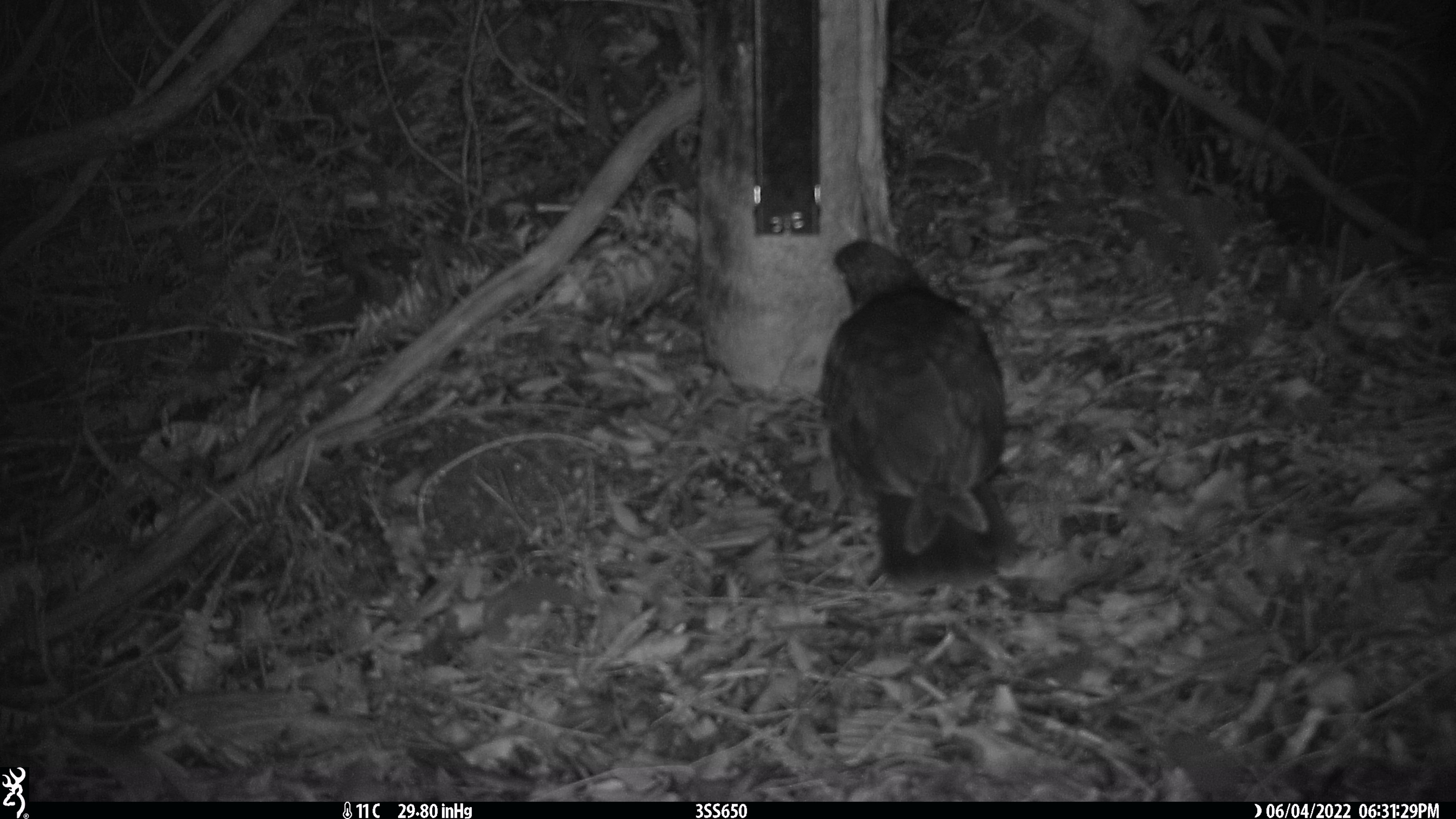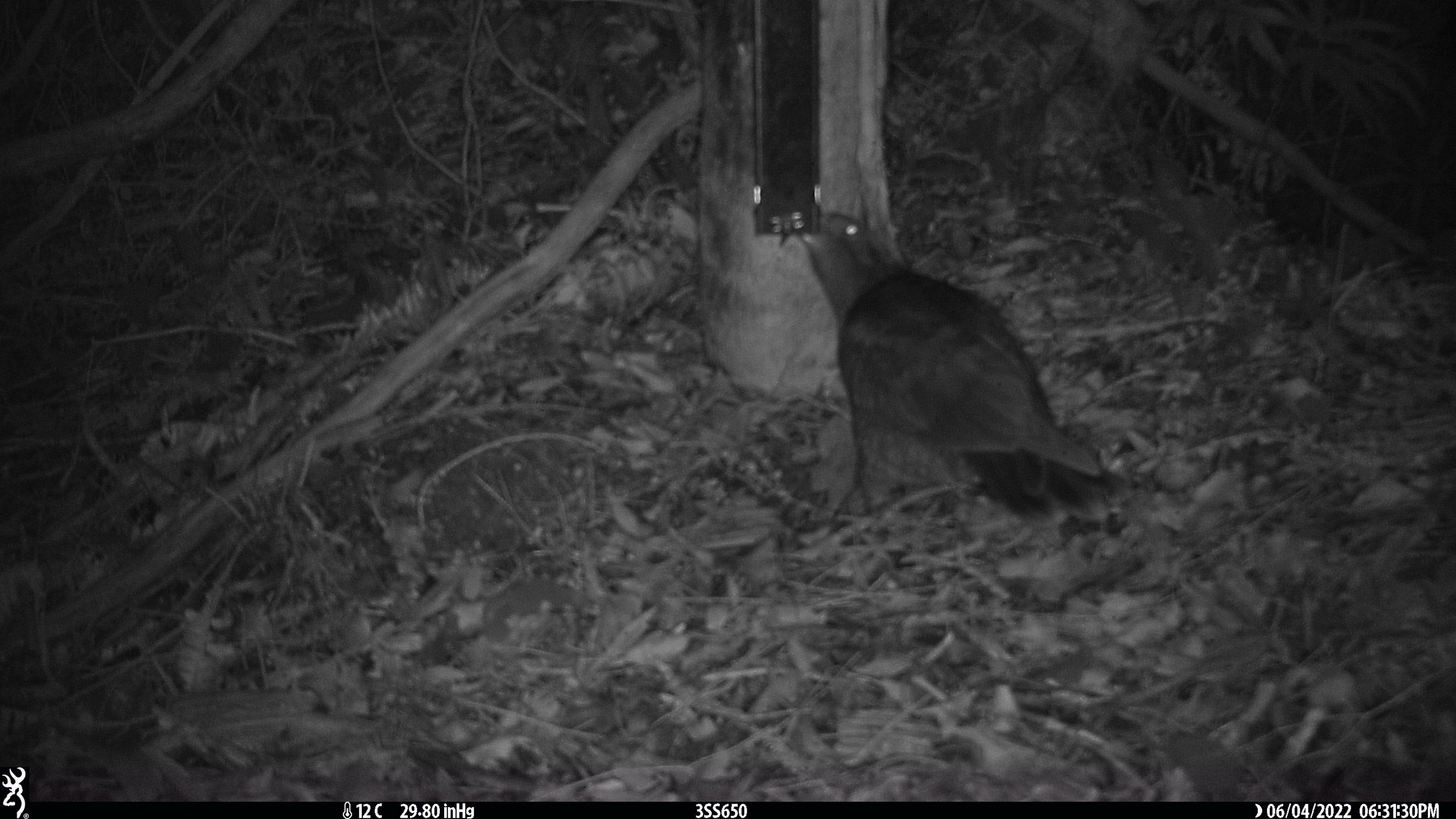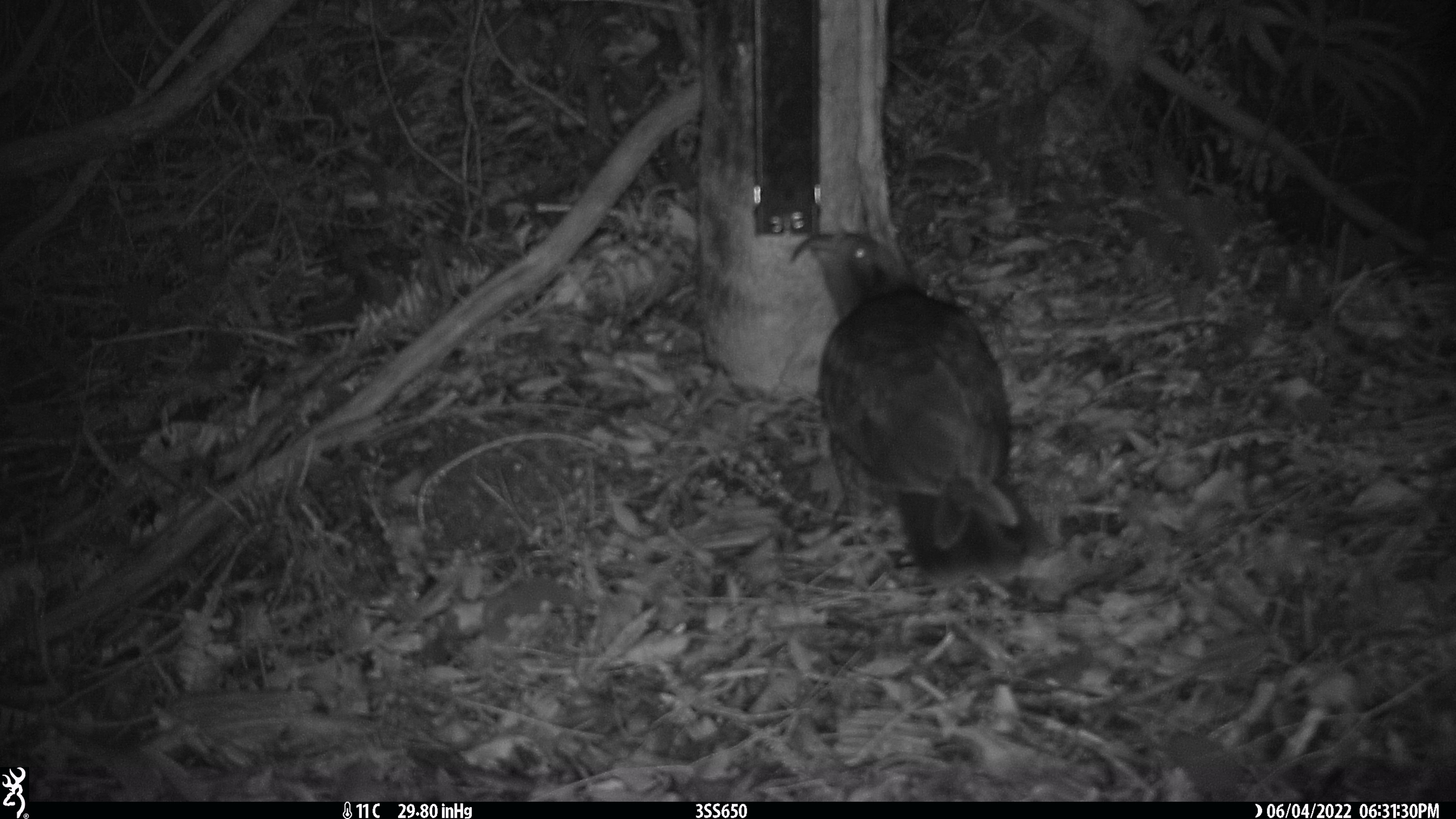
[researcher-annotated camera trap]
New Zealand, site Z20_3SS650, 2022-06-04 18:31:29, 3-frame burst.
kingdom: Animalia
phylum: Chordata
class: Aves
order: Psittaciformes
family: Strigopidae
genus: Nestor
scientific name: Nestor notabilis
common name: kea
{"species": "kea (Nestor notabilis)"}